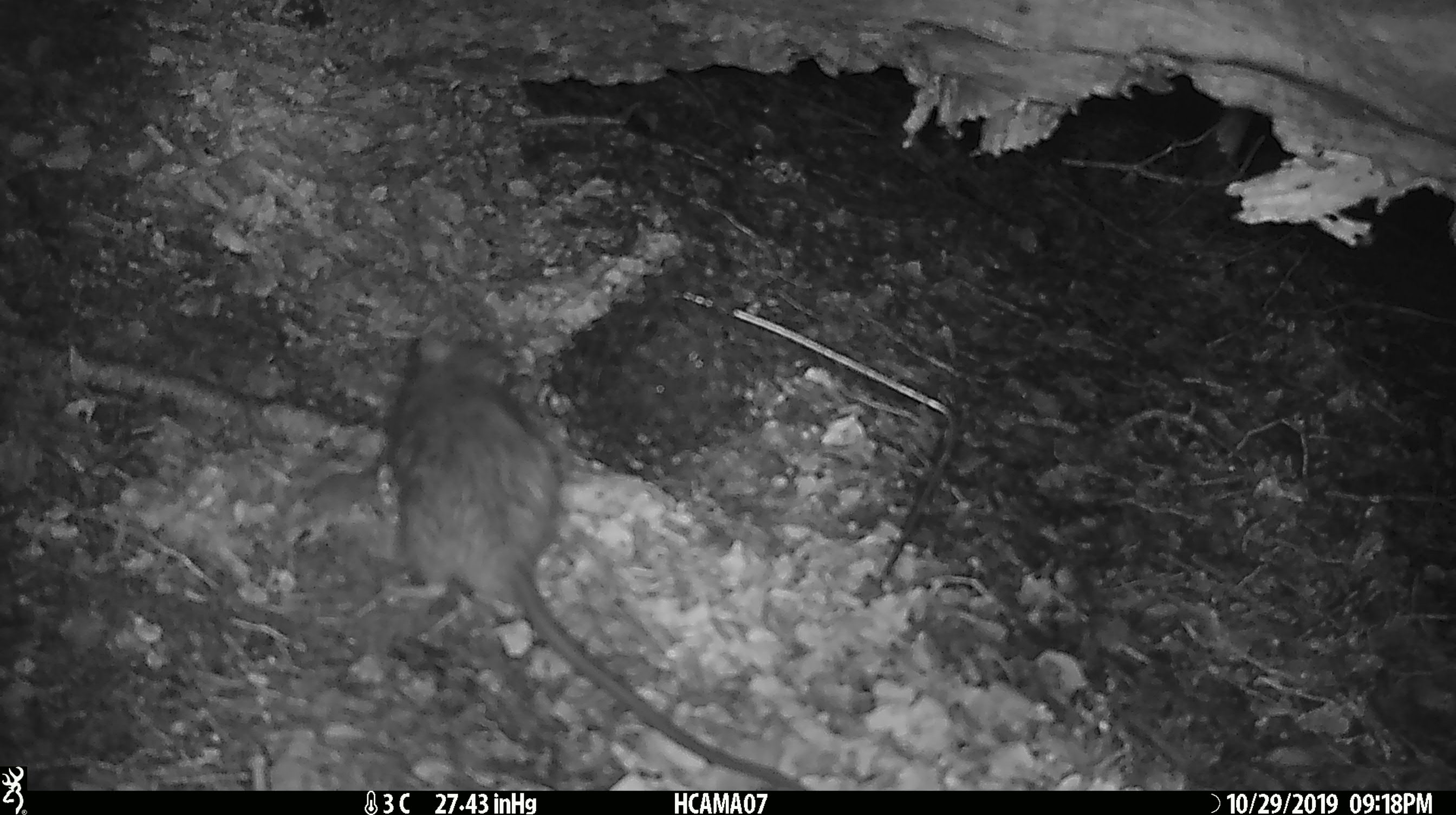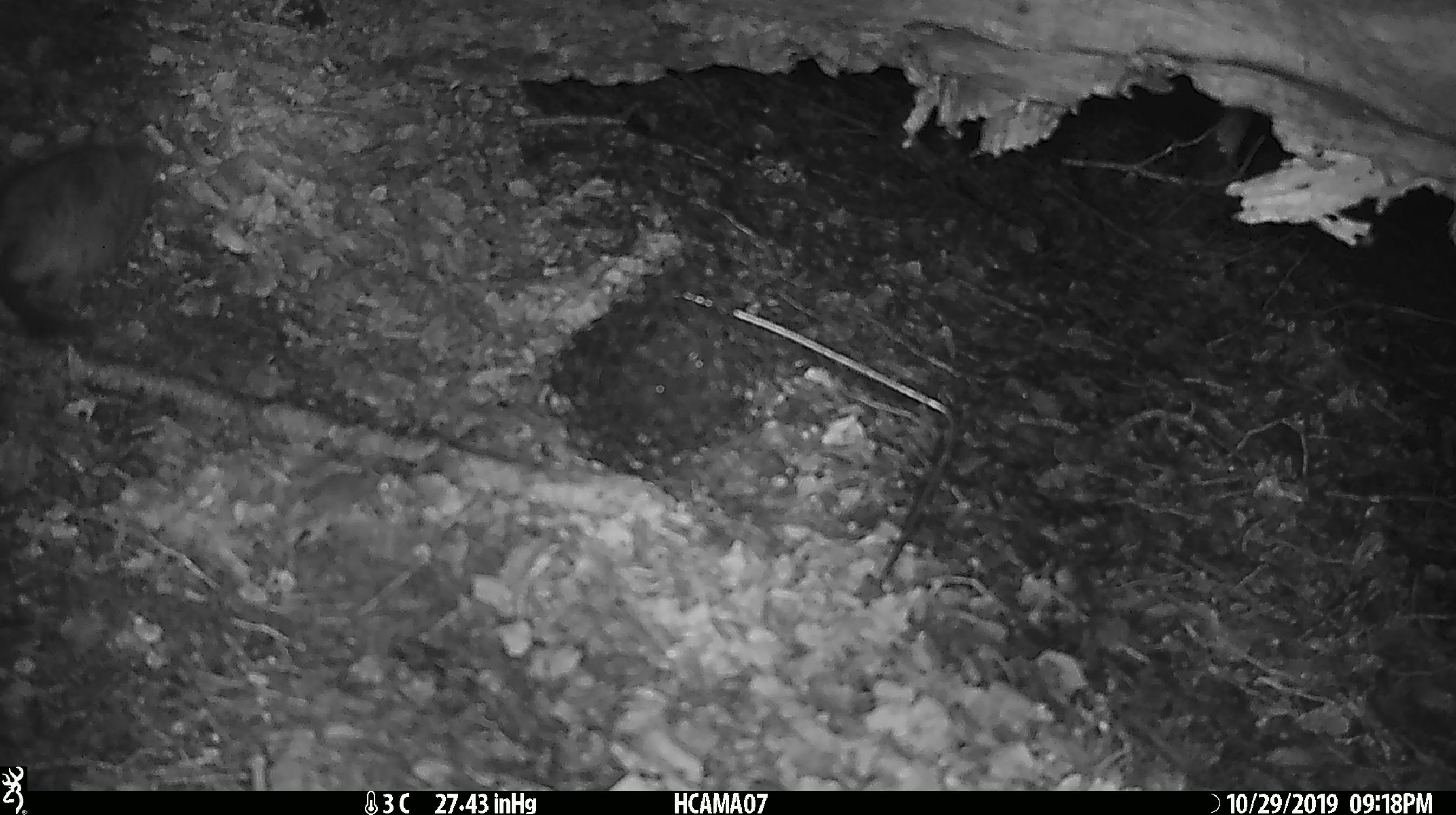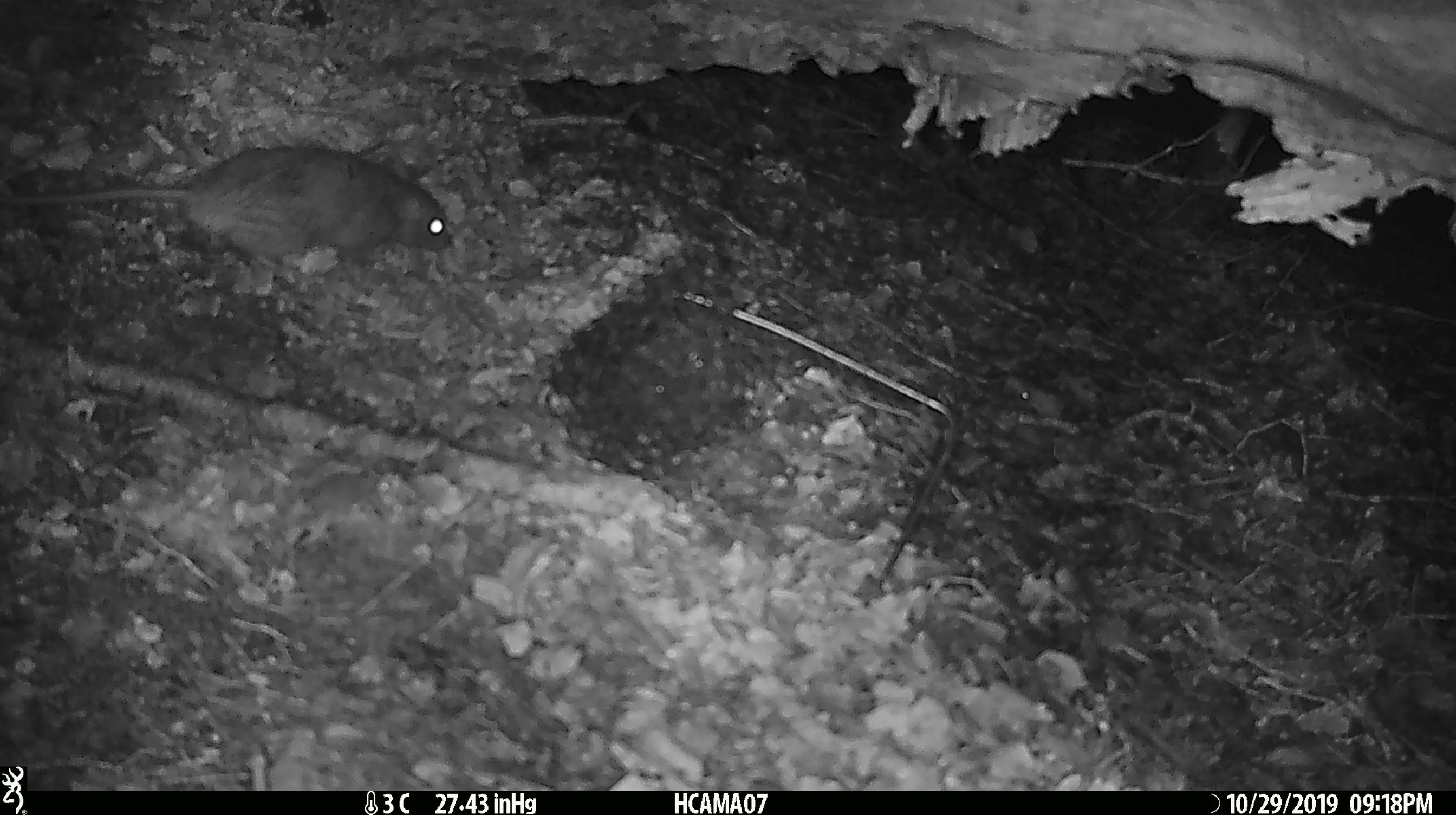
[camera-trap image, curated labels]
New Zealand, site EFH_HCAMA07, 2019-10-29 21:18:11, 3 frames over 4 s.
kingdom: Animalia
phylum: Chordata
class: Mammalia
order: Rodentia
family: Muridae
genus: Rattus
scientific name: Rattus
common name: rat